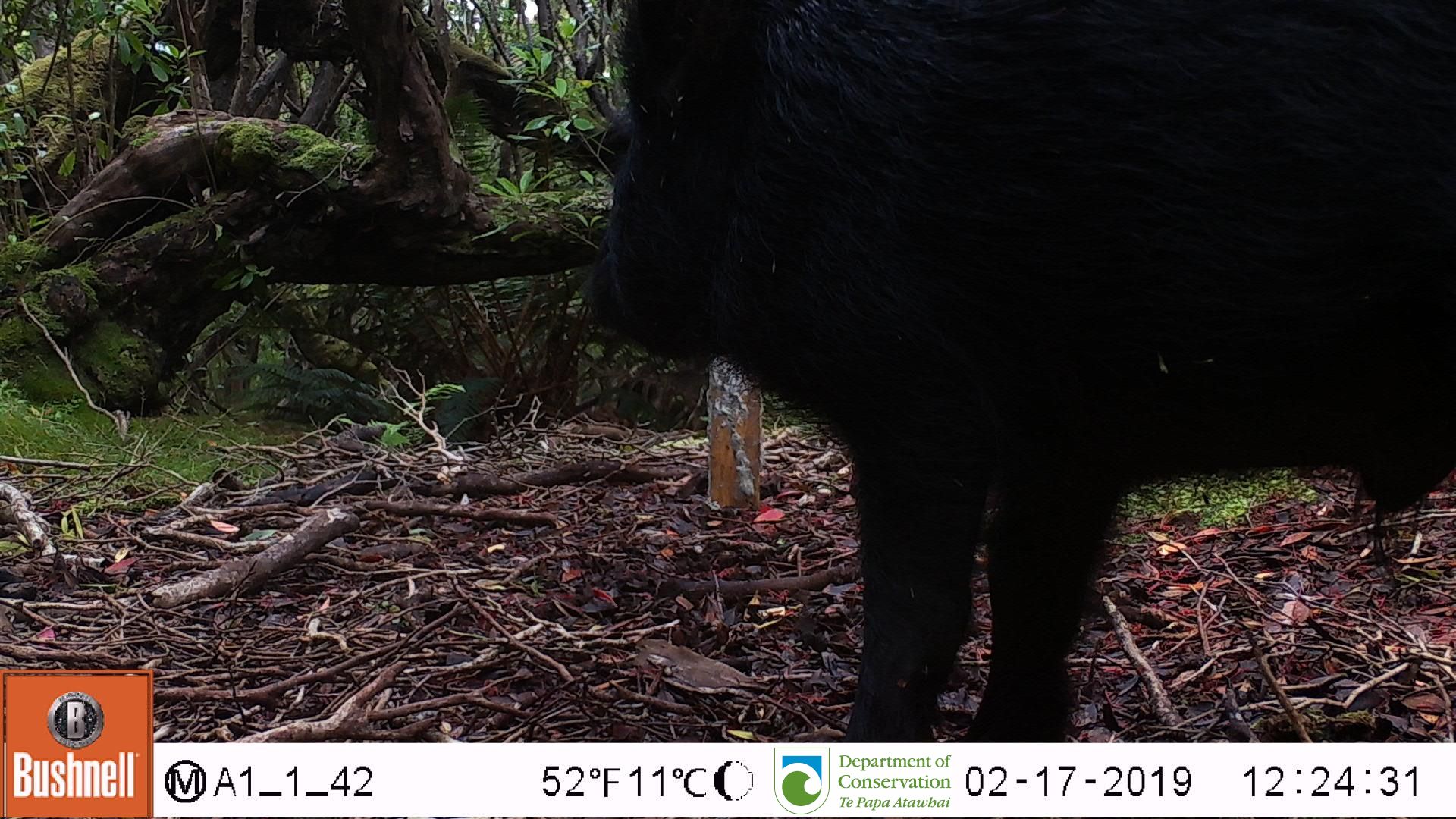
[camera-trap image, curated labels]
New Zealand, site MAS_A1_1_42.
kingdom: Animalia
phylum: Chordata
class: Mammalia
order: Artiodactyla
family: Suidae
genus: Sus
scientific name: Sus scrofa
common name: pig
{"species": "pig (Sus scrofa)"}